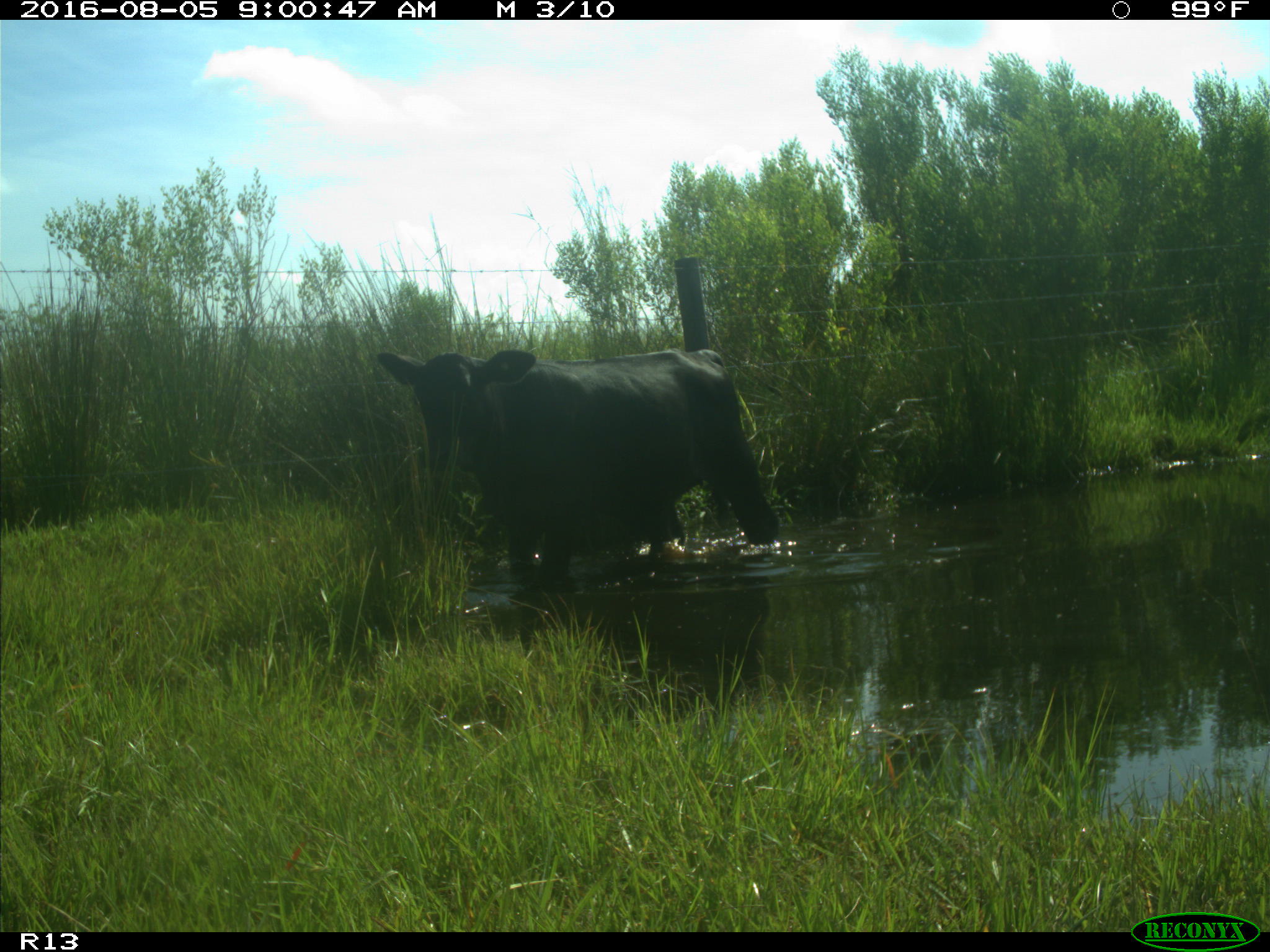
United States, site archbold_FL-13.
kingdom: Animalia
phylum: Chordata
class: Mammalia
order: Artiodactyla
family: Bovidae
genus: Bos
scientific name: Bos taurus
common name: domestic cow